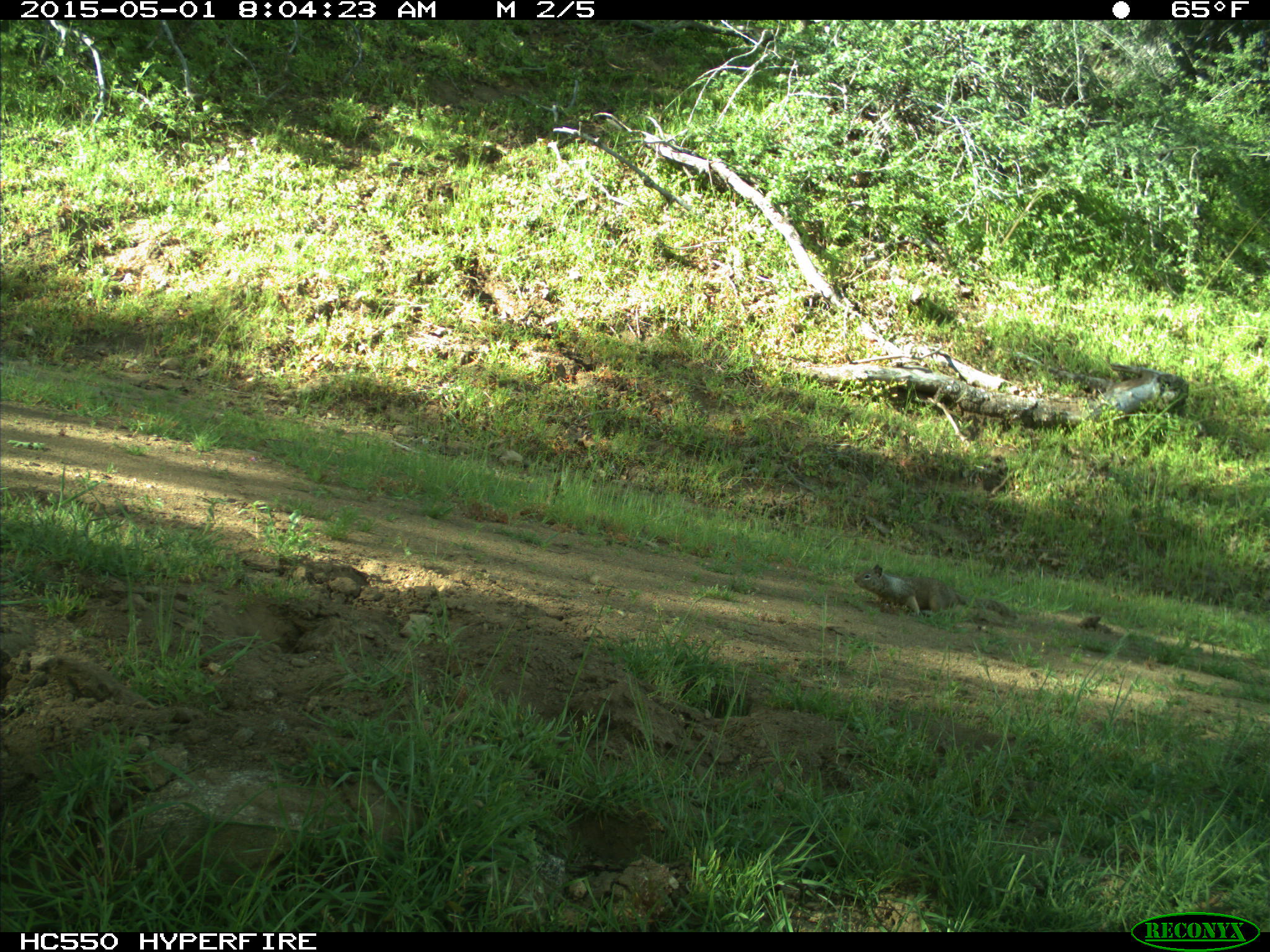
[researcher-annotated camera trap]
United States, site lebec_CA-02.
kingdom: Animalia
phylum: Chordata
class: Mammalia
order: Rodentia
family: Sciuridae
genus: Otospermophilus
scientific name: Otospermophilus beecheyi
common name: california ground squirrel